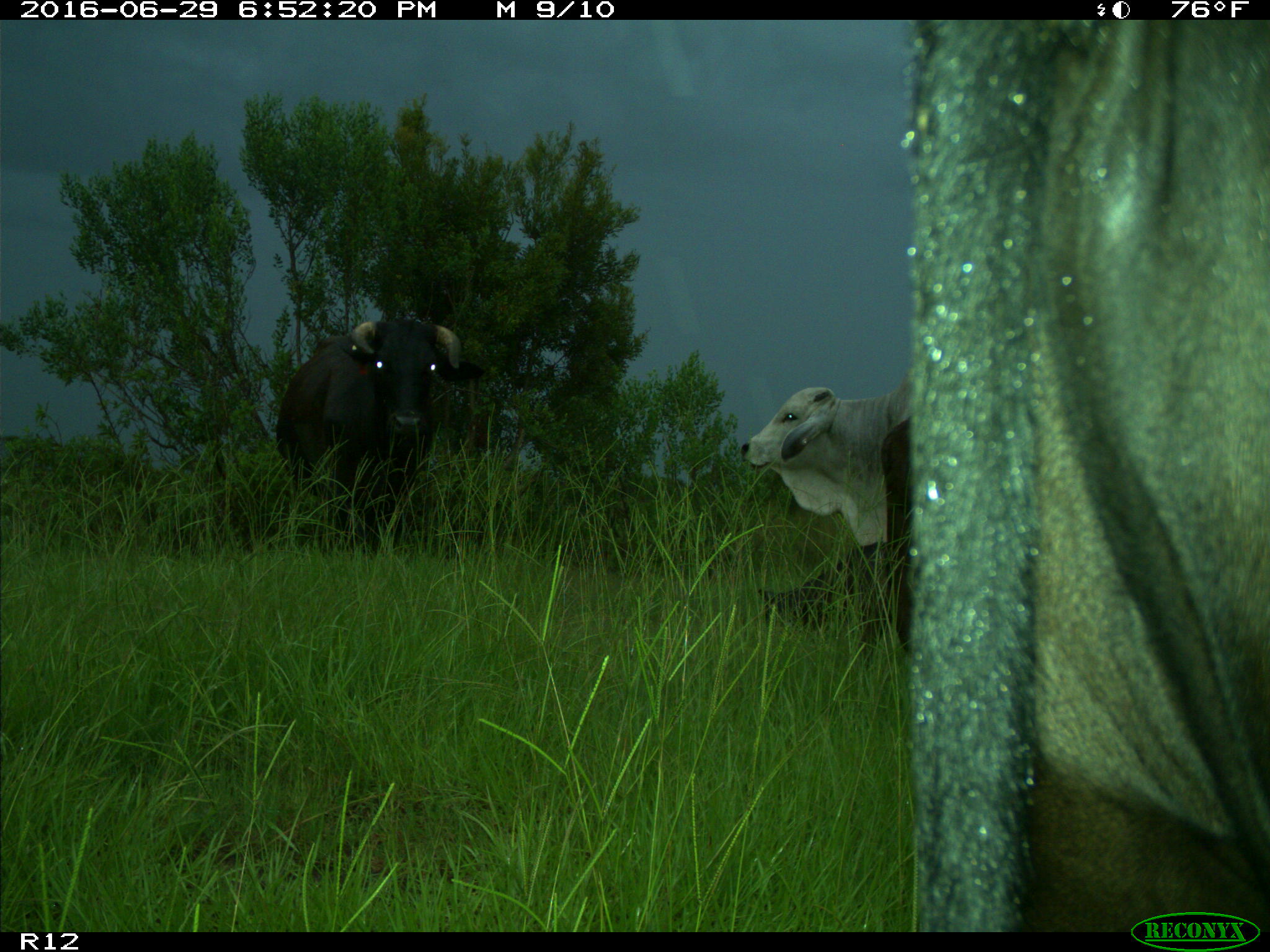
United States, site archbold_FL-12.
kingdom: Animalia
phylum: Chordata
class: Mammalia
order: Artiodactyla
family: Bovidae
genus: Bos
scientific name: Bos taurus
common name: domestic cow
Bos taurus (domestic cow).